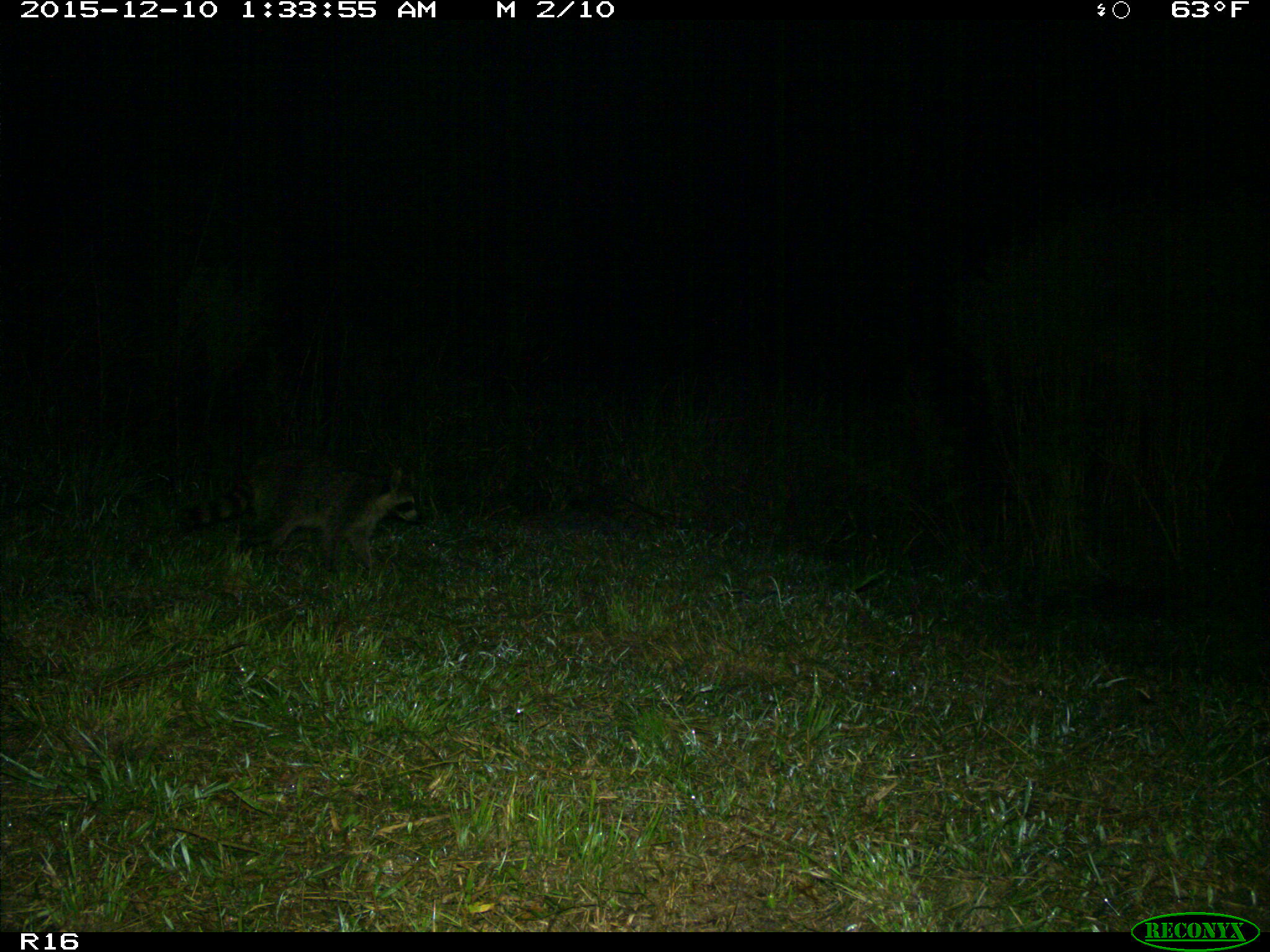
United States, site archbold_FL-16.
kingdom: Animalia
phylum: Chordata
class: Mammalia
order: Carnivora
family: Procyonidae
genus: Procyon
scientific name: Procyon lotor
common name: common raccoon